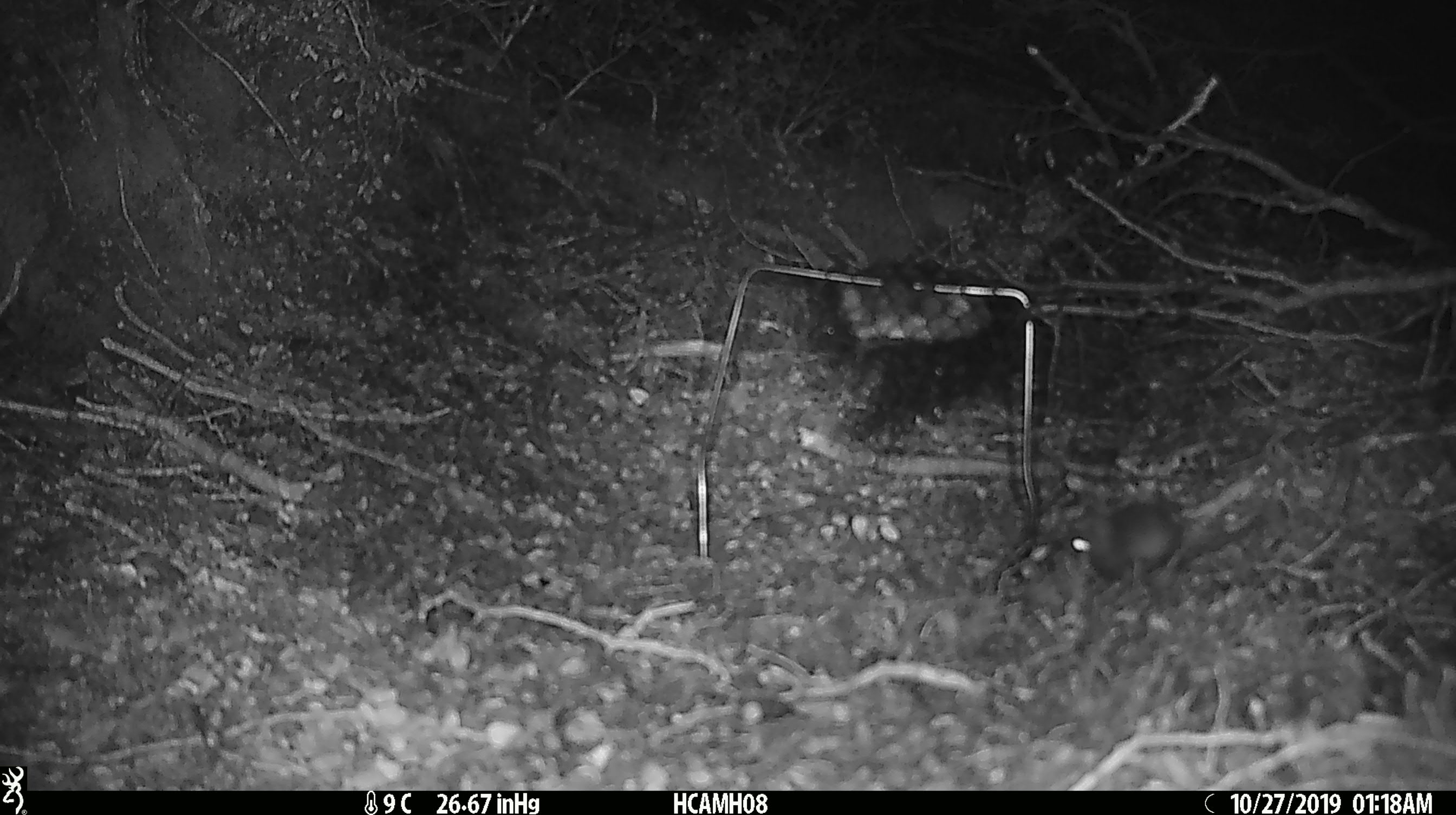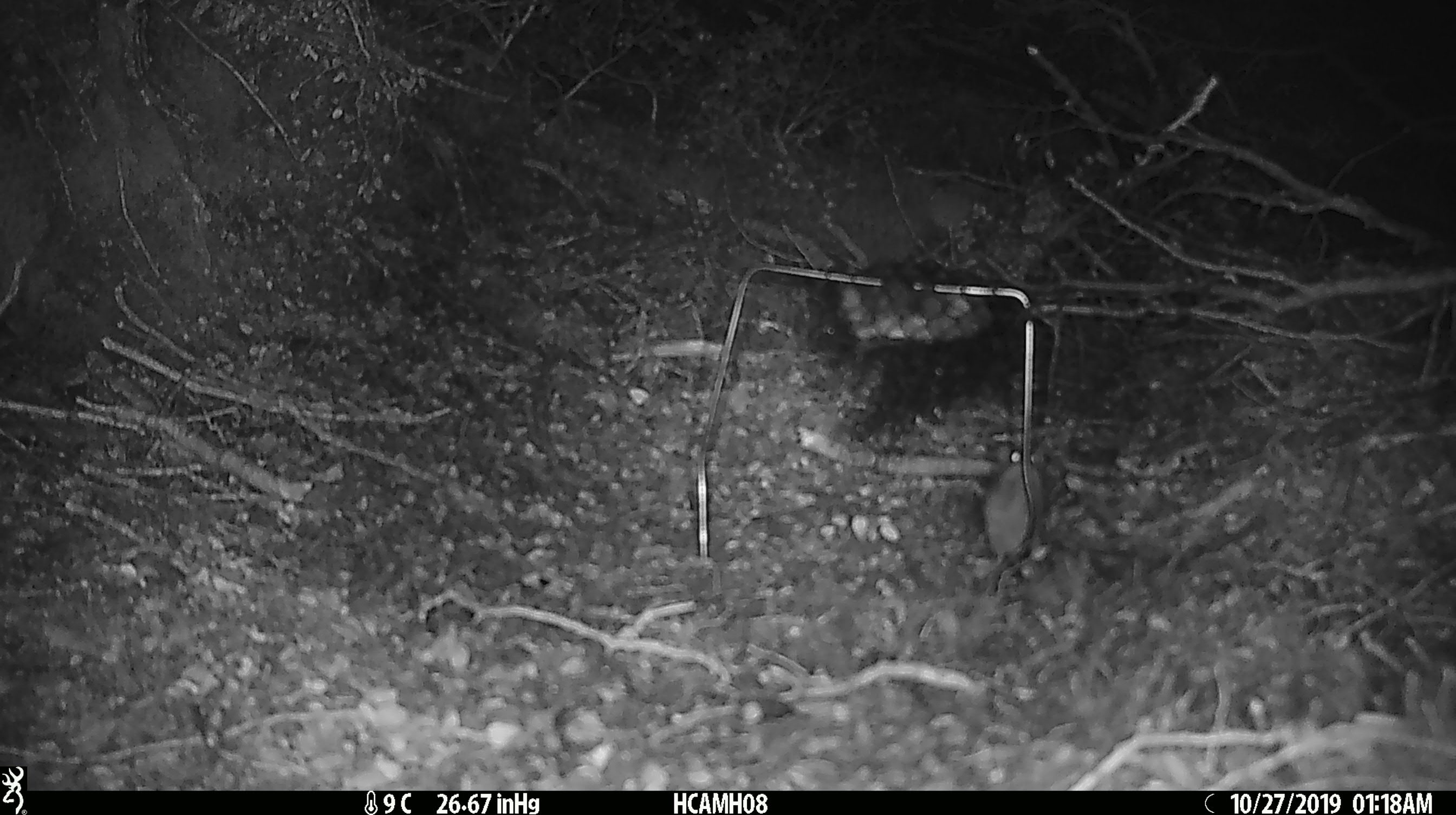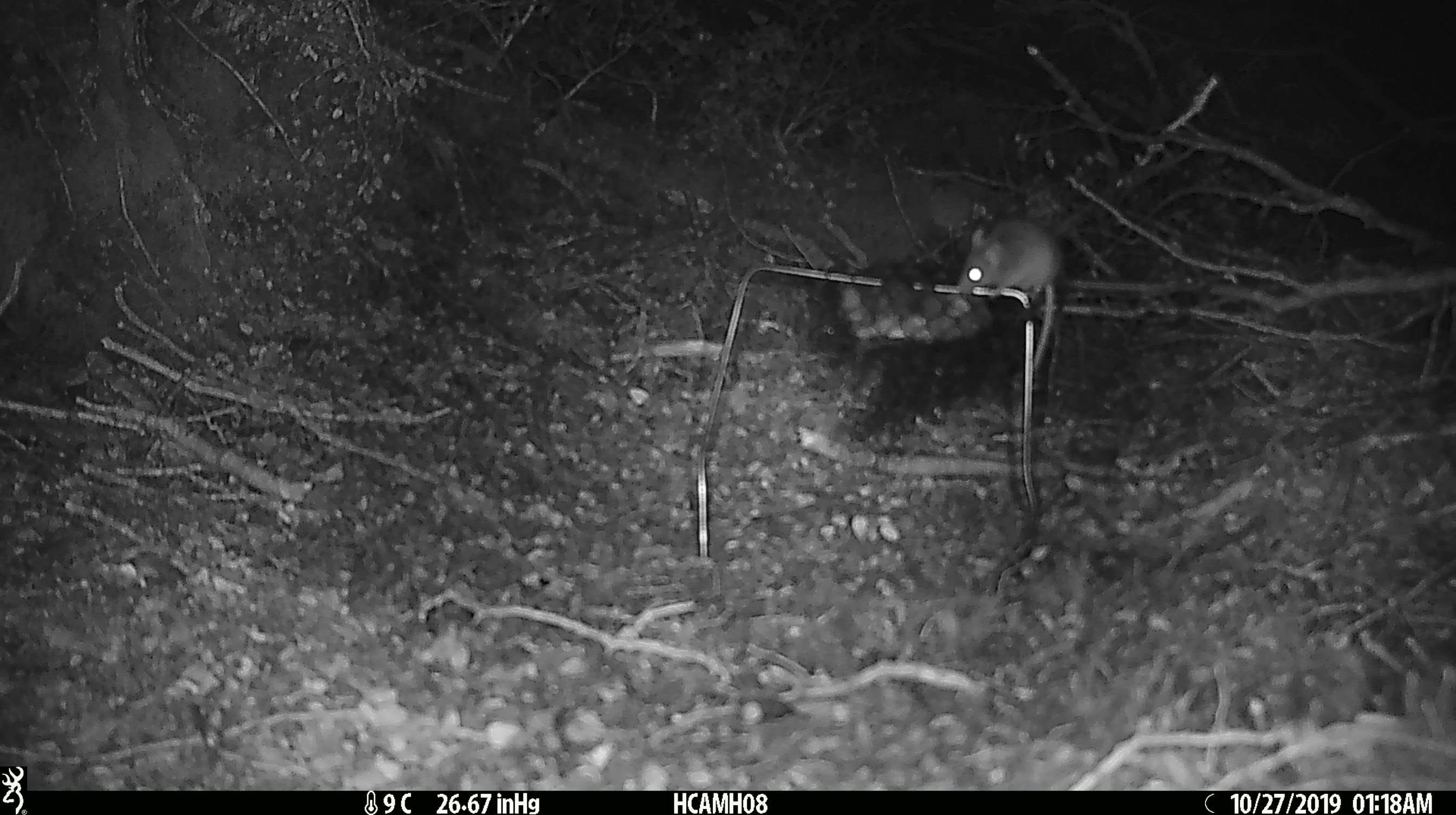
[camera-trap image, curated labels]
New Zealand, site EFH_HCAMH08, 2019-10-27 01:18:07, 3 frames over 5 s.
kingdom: Animalia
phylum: Chordata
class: Mammalia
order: Rodentia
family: Muridae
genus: Mus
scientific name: Mus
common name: mouse